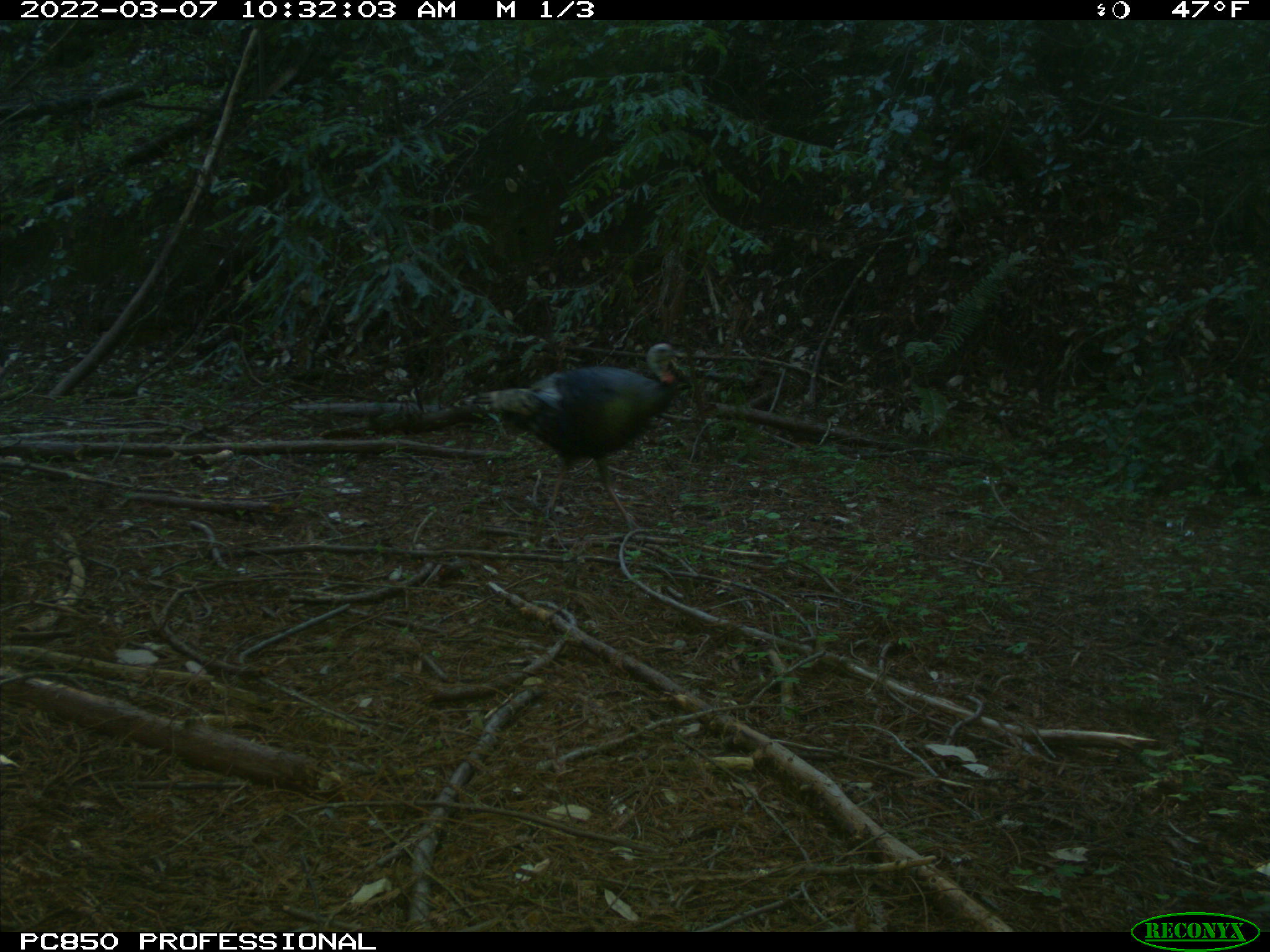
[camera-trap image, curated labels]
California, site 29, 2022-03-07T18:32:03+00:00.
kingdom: Animalia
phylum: Chordata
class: Aves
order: Galliformes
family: Phasianidae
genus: Meleagris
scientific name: Meleagris gallopavo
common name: turkey